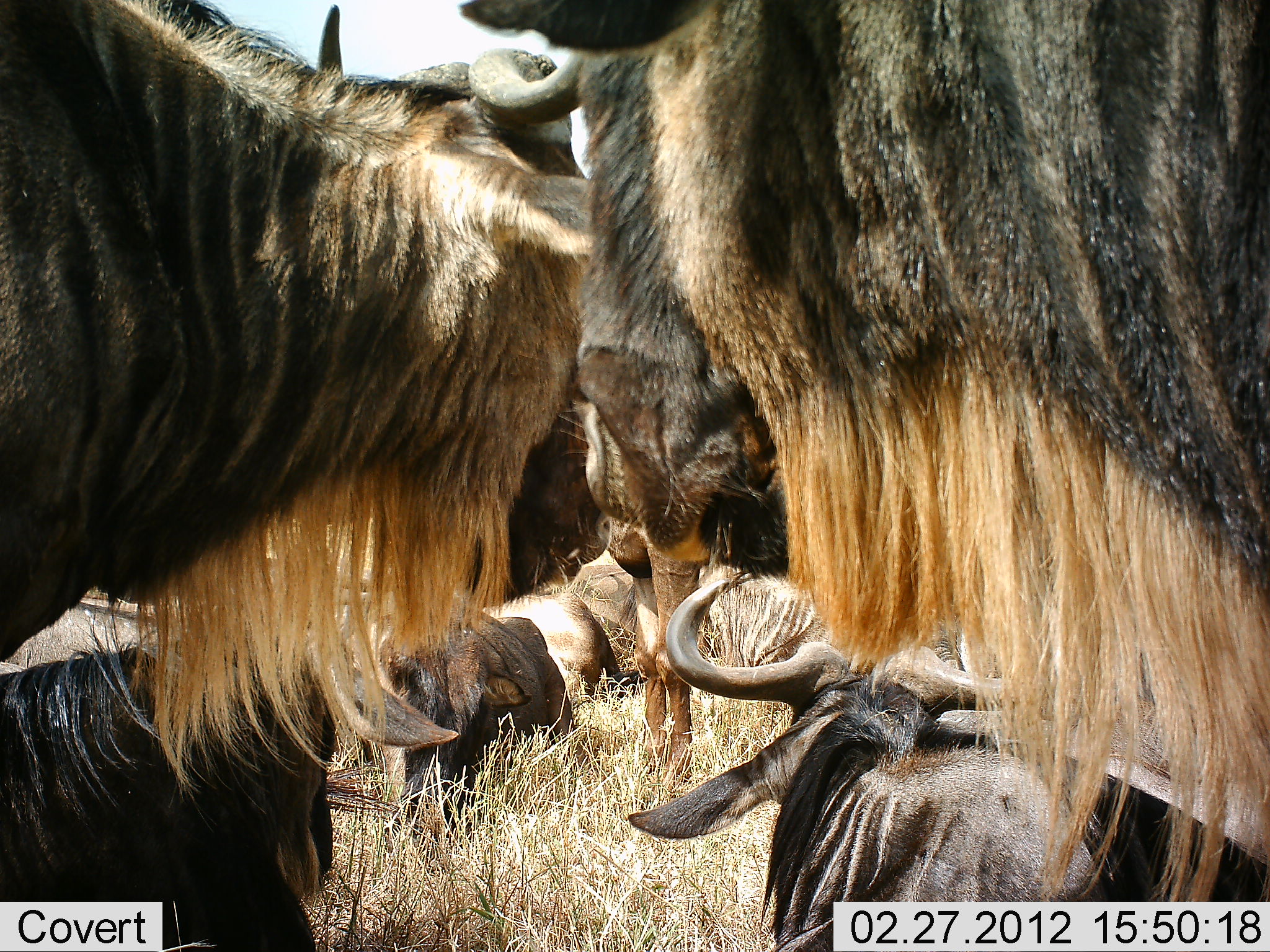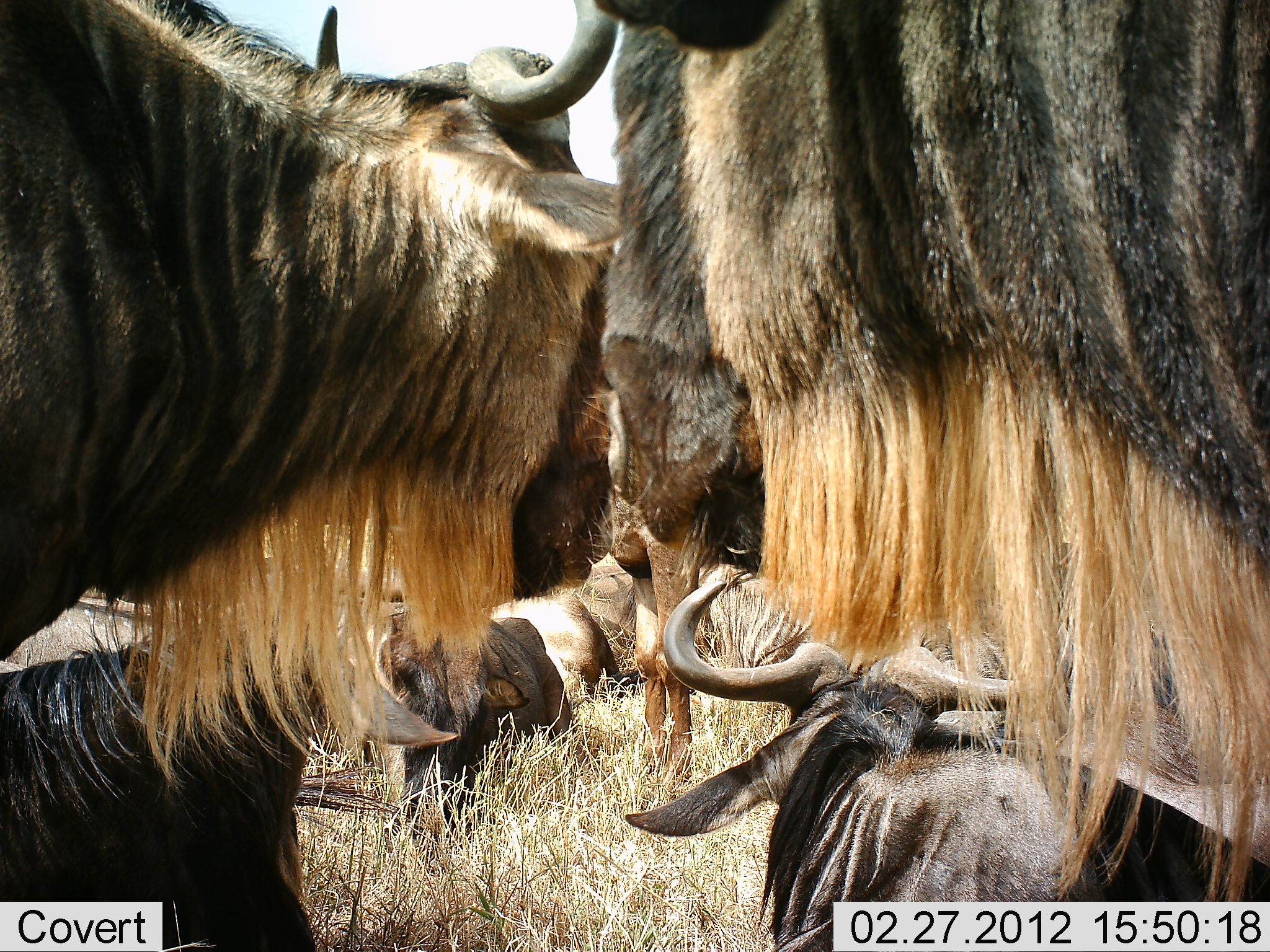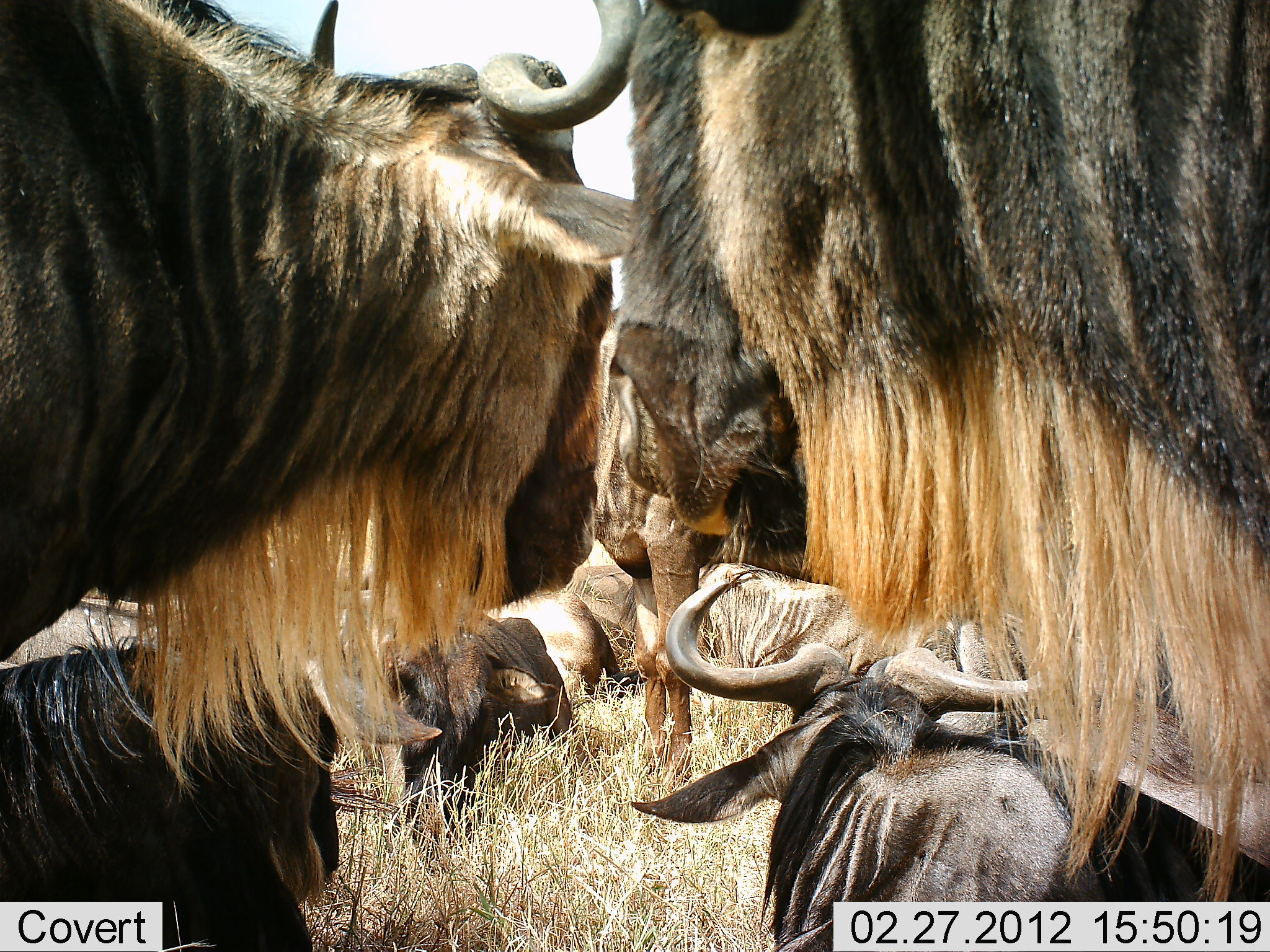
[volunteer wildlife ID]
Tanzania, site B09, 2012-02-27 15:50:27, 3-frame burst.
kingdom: Animalia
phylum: Chordata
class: Mammalia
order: Artiodactyla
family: Bovidae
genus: Connochaetes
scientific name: Connochaetes taurinus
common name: blue wildebeest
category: wildebeest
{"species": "wildebeest (blue wildebeest) (Connochaetes taurinus)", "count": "7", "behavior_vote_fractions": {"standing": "79%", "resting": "93%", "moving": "0%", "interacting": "7%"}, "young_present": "7%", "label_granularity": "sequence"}